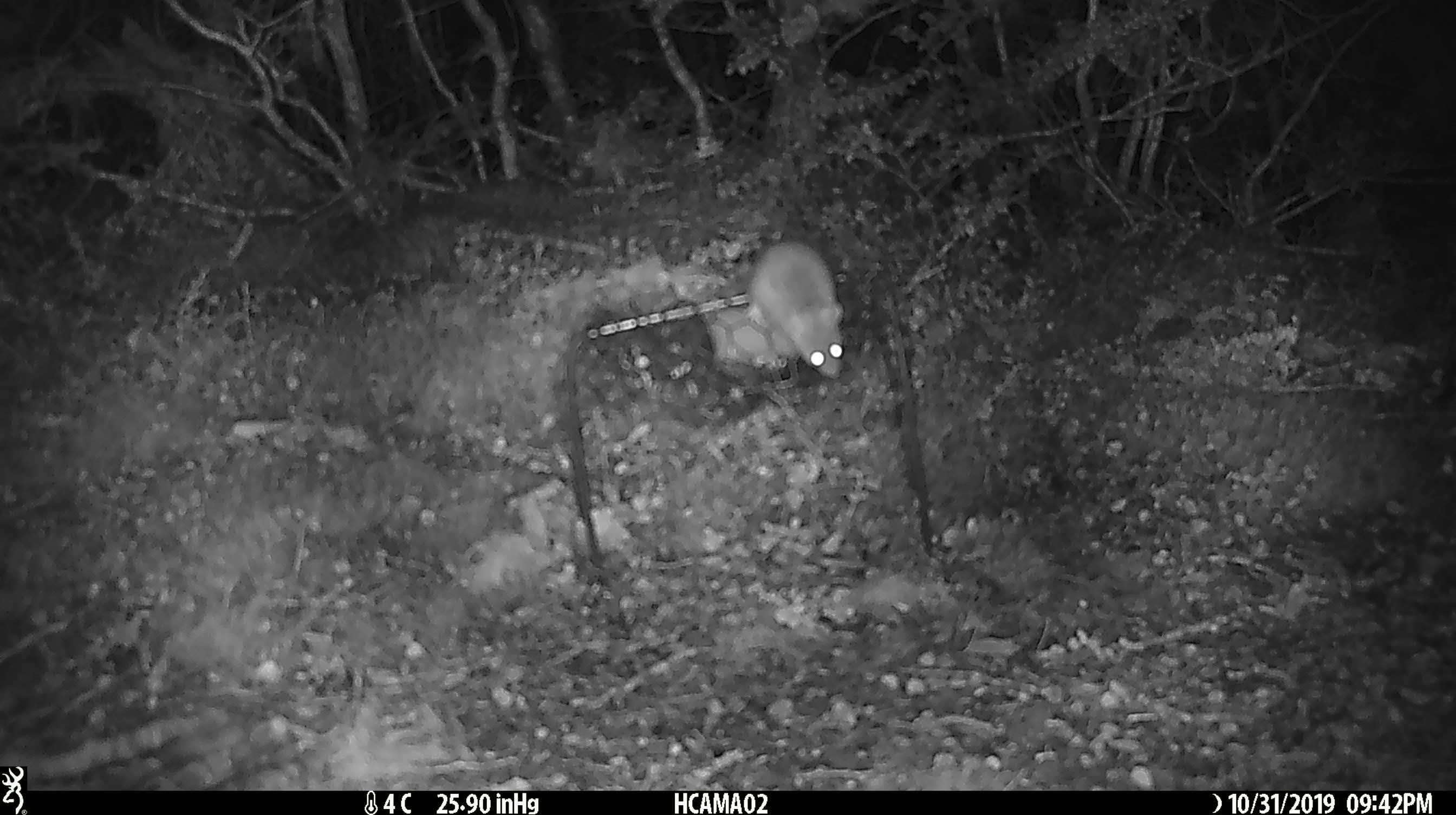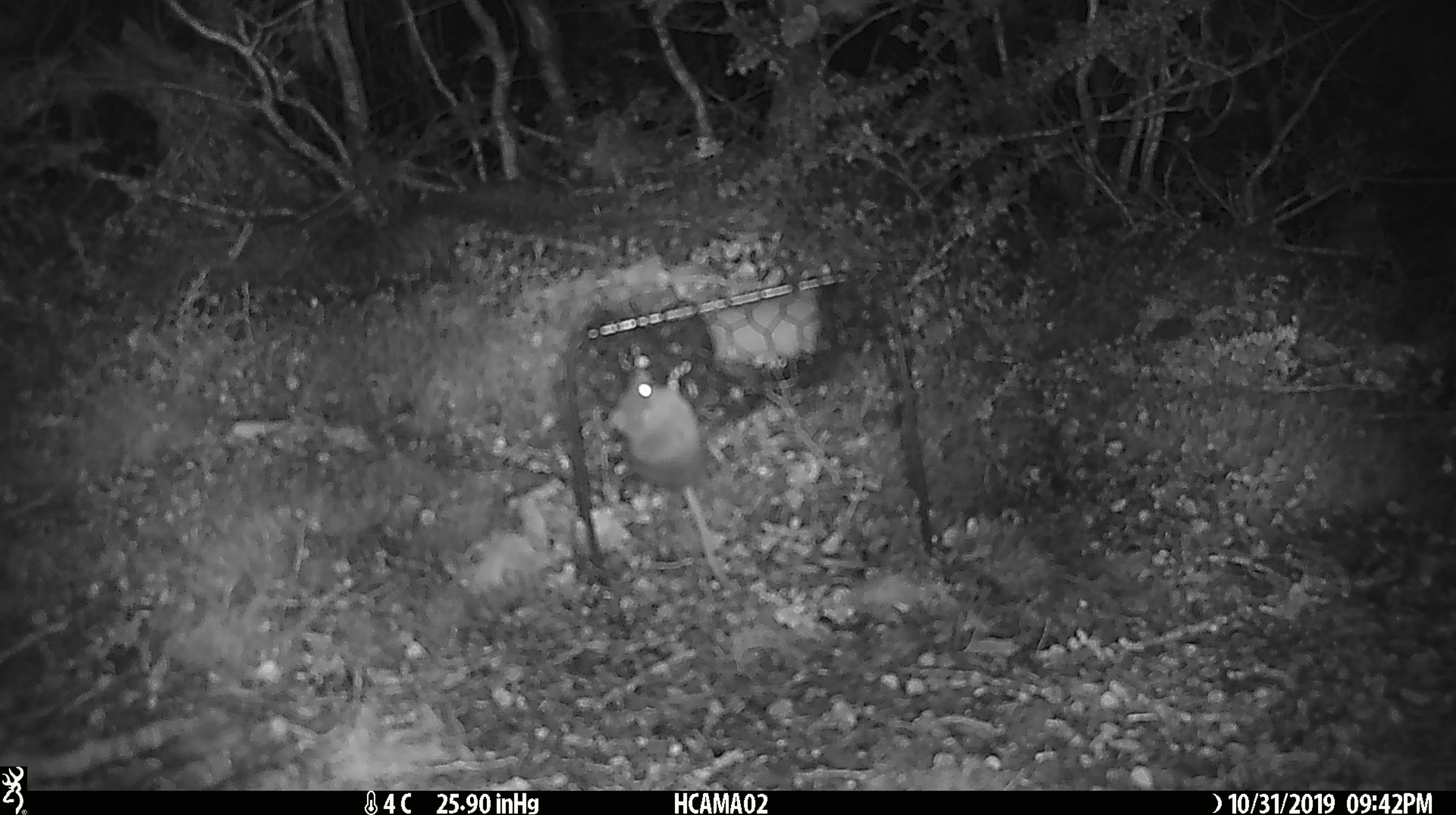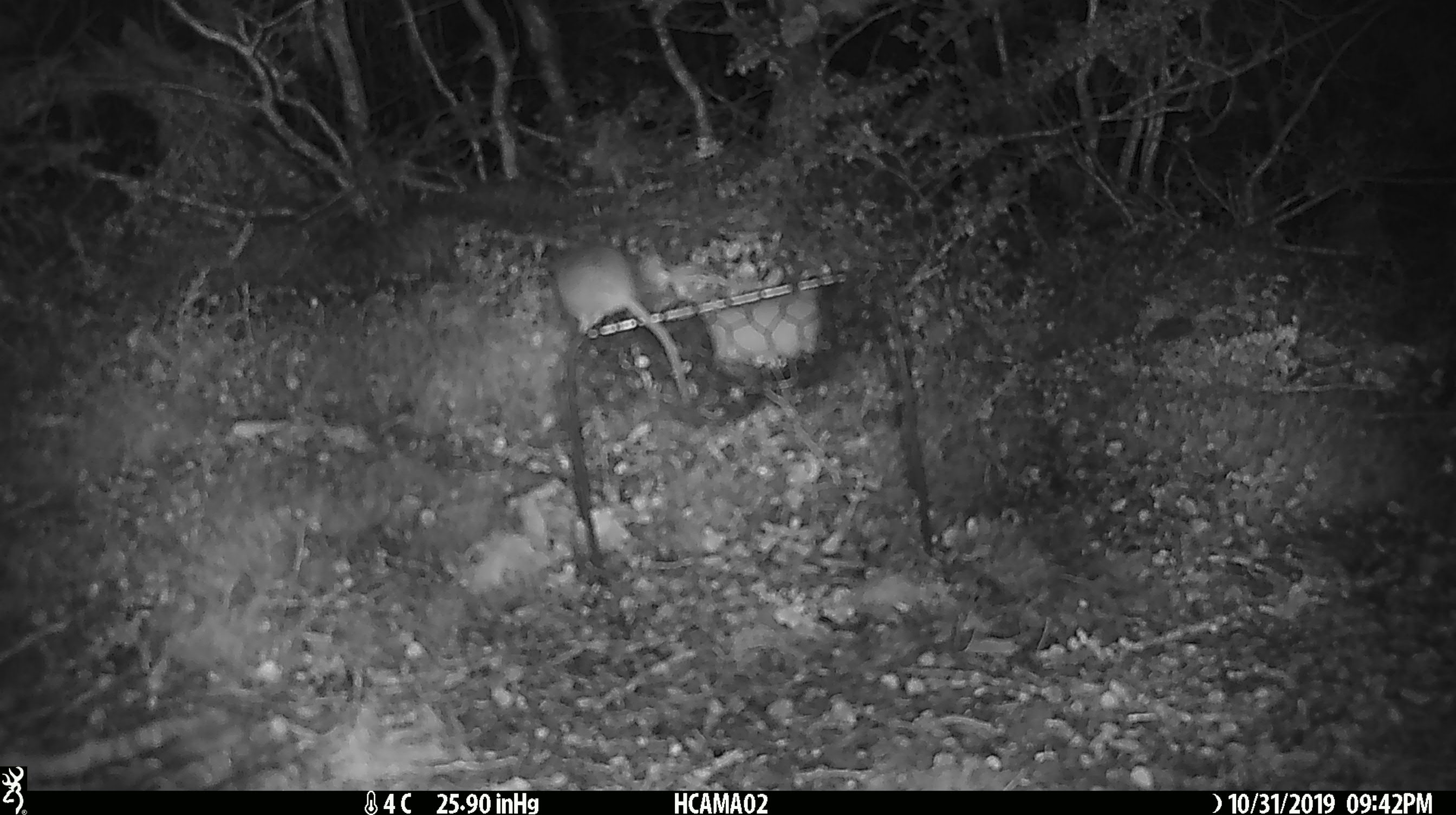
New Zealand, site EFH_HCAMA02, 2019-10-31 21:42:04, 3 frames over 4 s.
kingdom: Animalia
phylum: Chordata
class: Mammalia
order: Rodentia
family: Muridae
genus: Mus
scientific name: Mus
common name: mouse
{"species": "mouse (Mus)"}